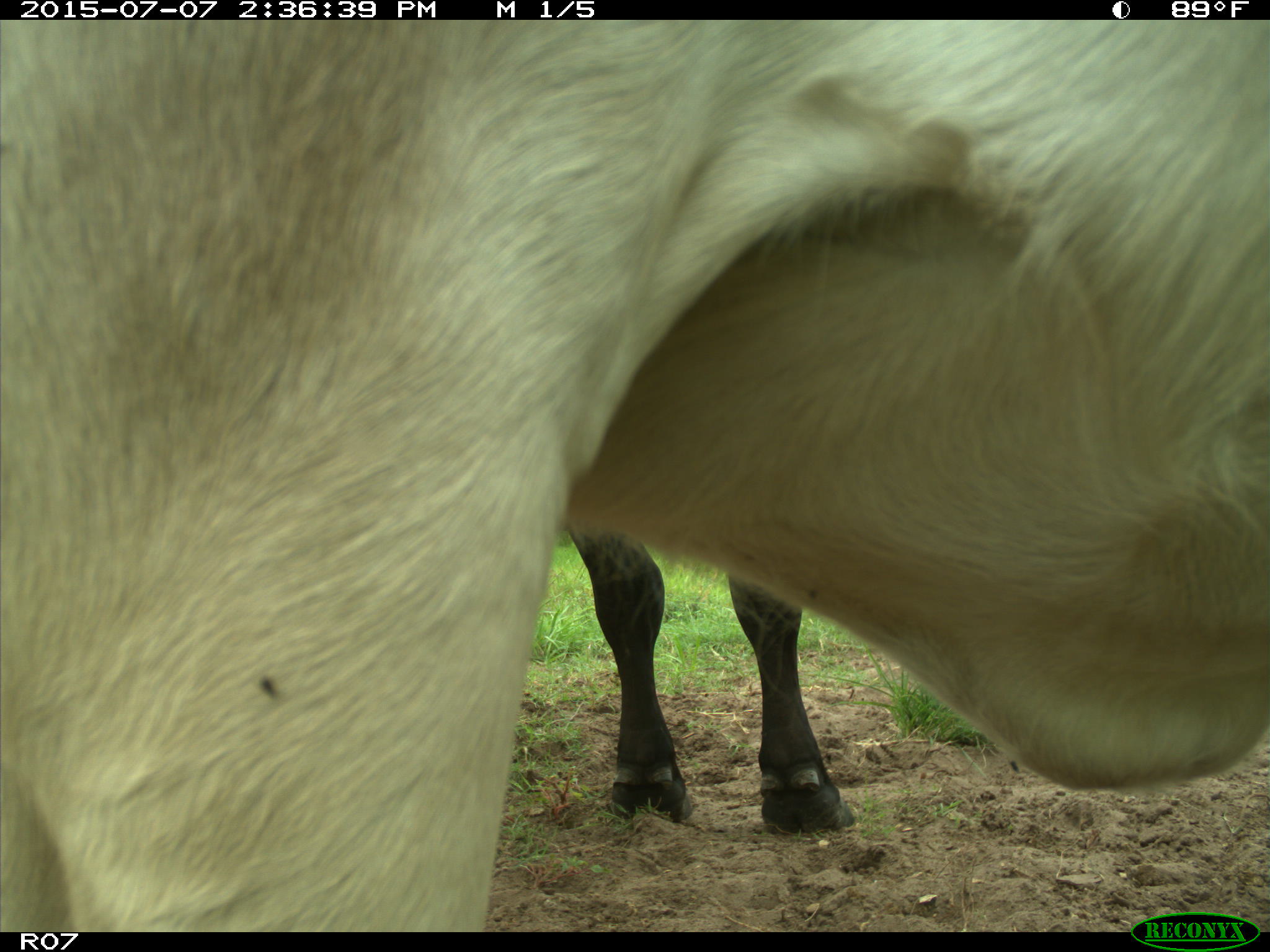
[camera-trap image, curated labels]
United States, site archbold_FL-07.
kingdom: Animalia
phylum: Chordata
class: Mammalia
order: Artiodactyla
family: Bovidae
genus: Bos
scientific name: Bos taurus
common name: domestic cow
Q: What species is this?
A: Bos taurus (domestic cow).